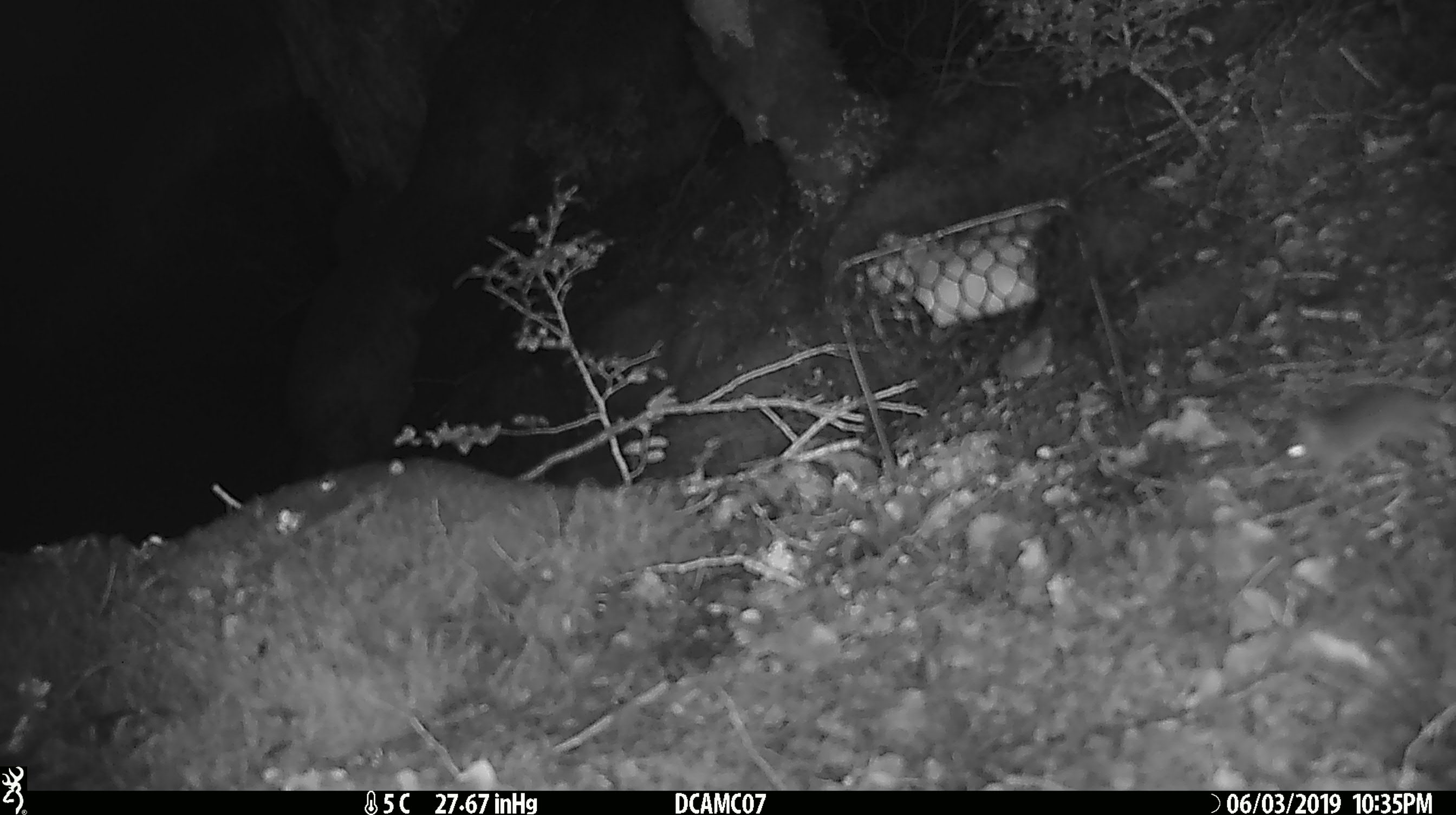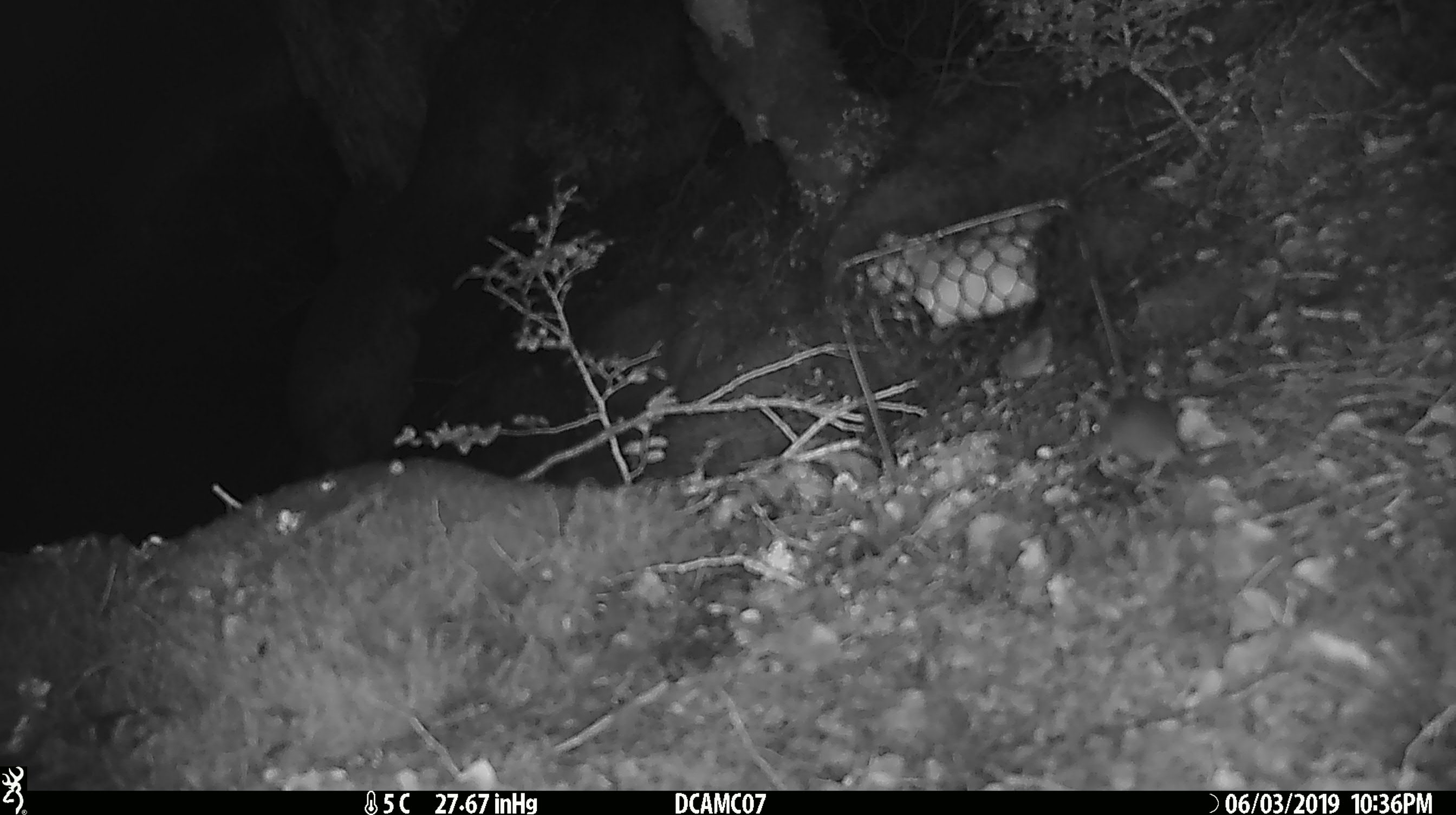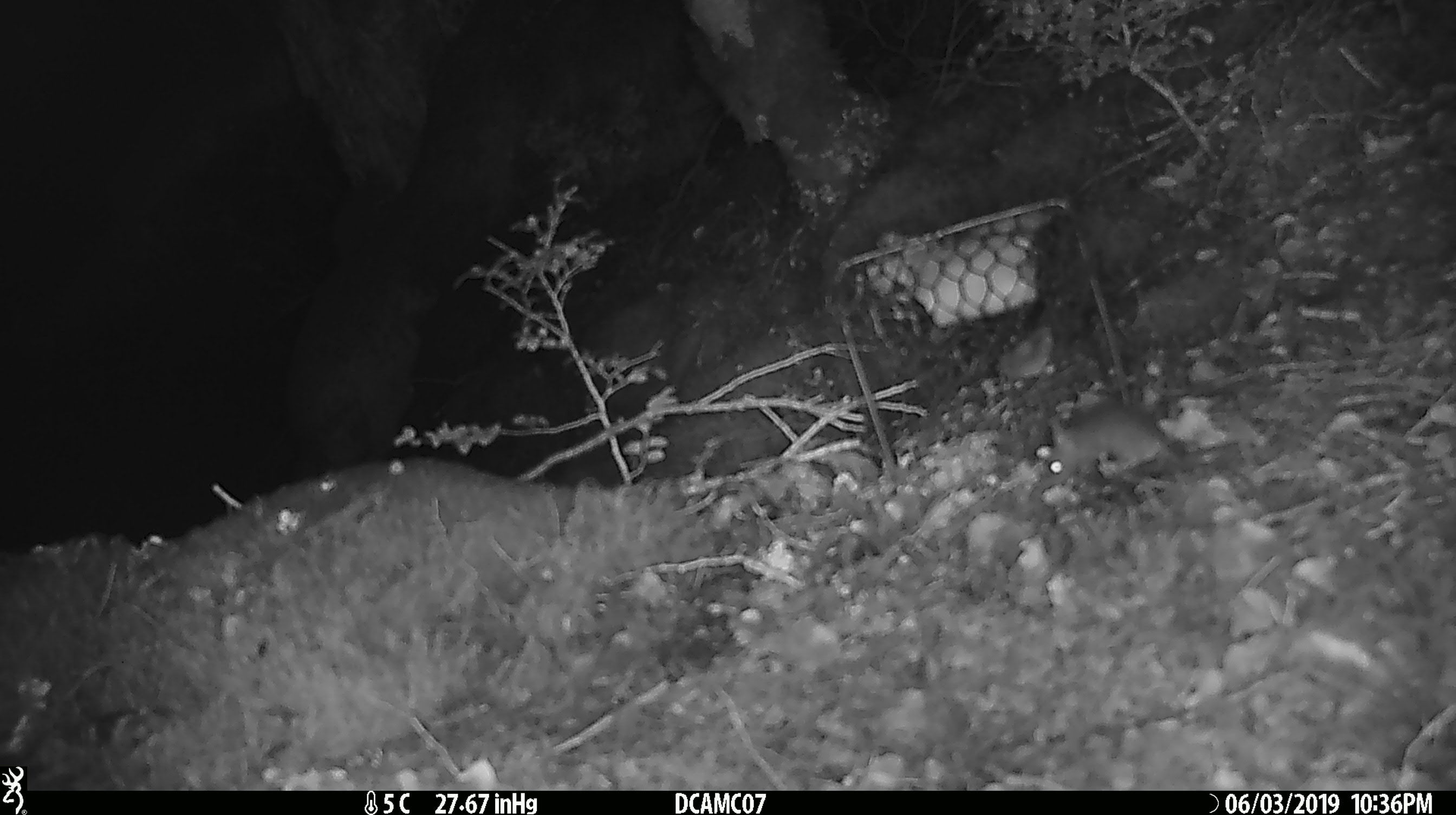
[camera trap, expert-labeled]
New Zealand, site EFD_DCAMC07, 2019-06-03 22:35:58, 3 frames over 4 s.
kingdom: Animalia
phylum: Chordata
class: Mammalia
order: Rodentia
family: Muridae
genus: Mus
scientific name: Mus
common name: mouse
Mouse (Mus).